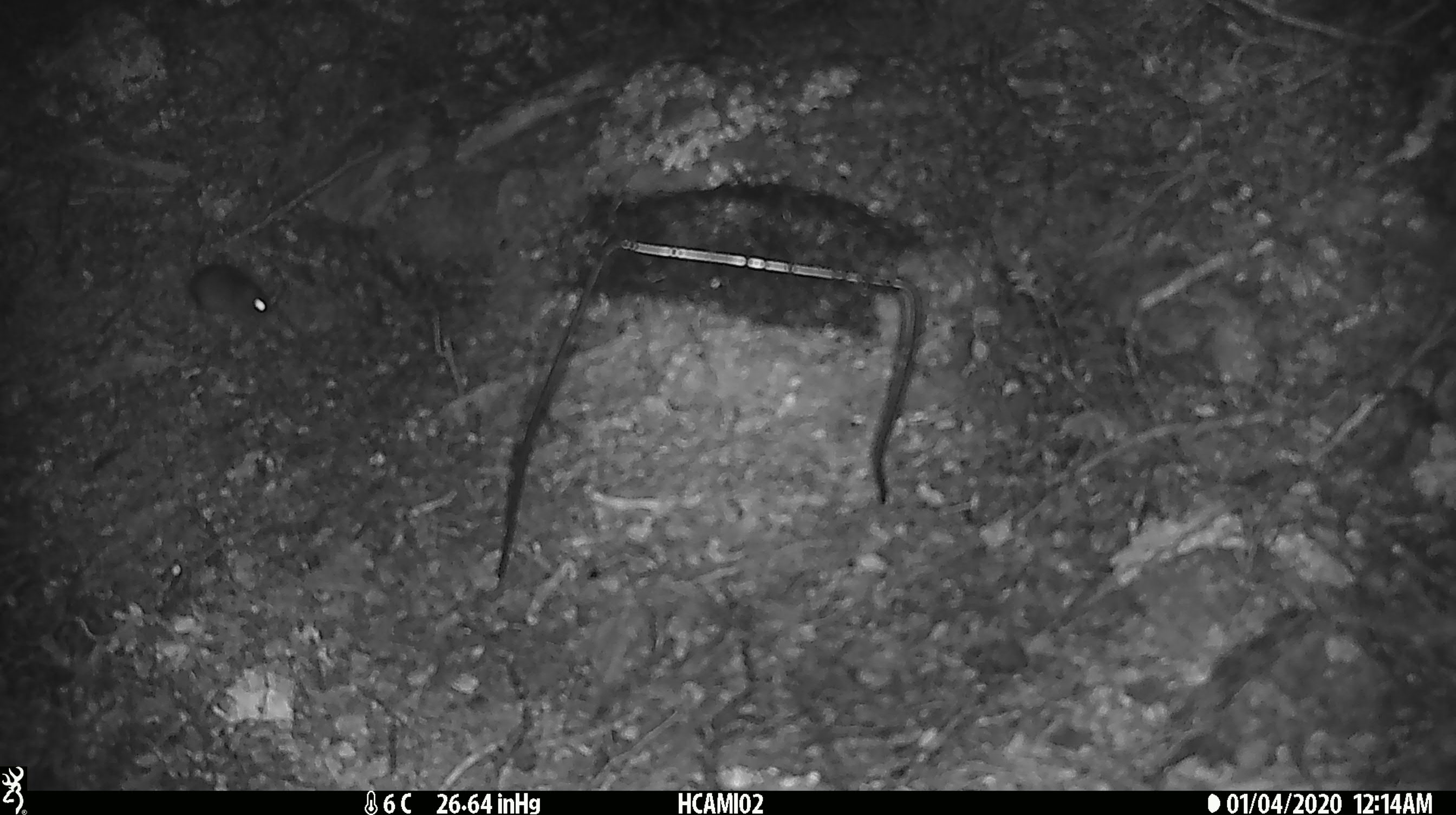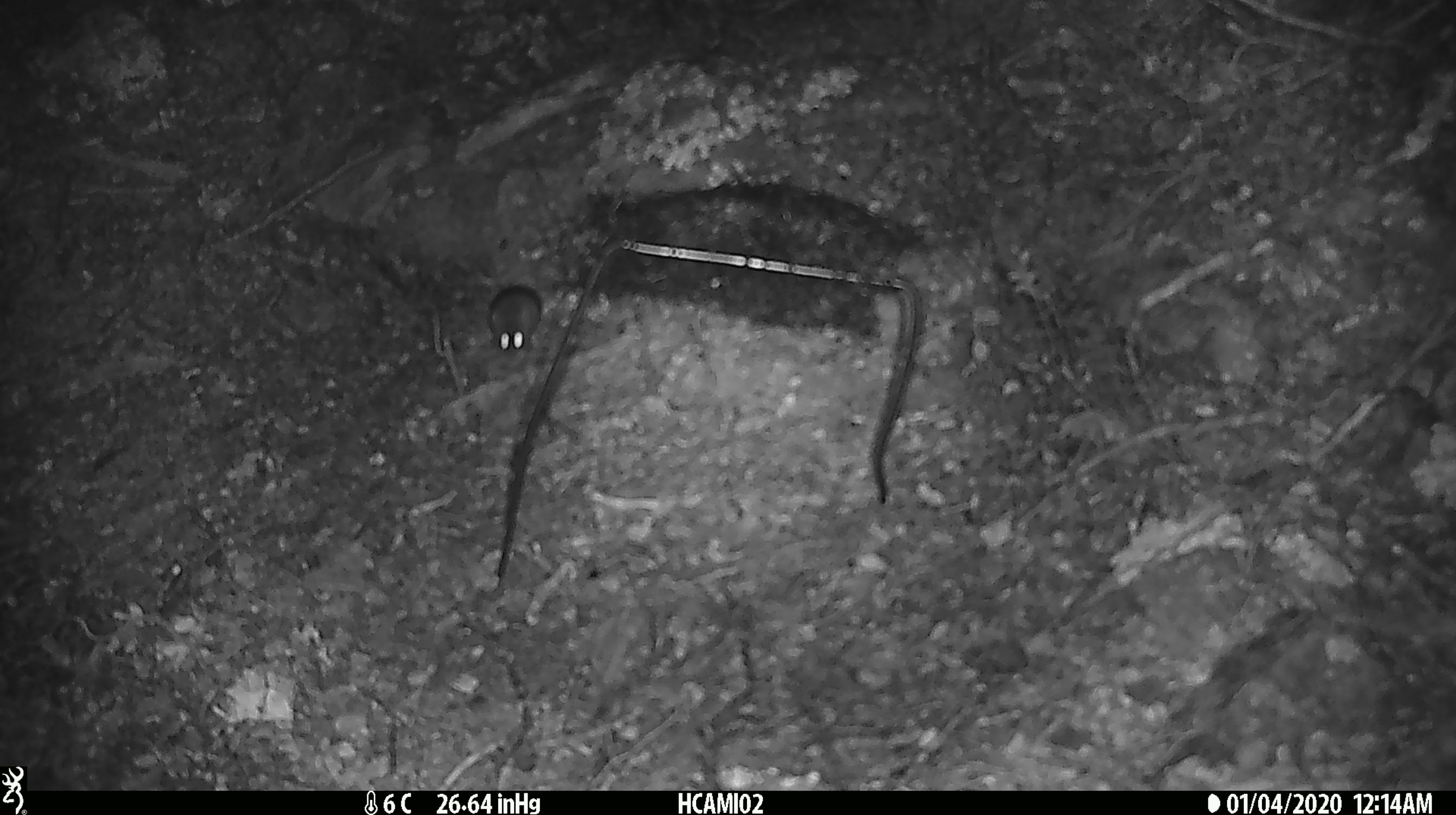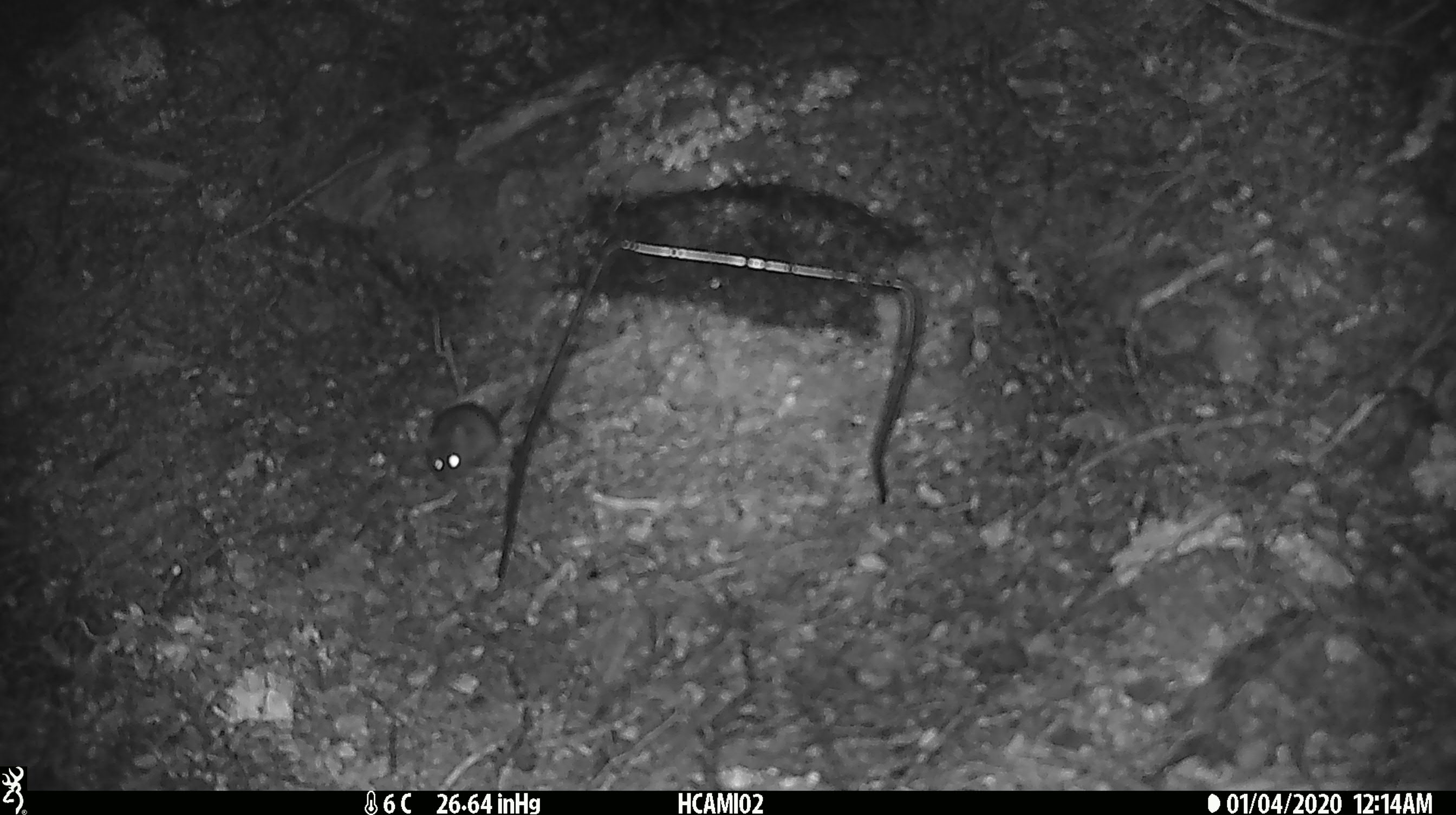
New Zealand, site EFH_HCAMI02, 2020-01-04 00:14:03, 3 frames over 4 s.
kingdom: Animalia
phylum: Chordata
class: Mammalia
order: Rodentia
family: Muridae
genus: Mus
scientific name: Mus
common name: mouse